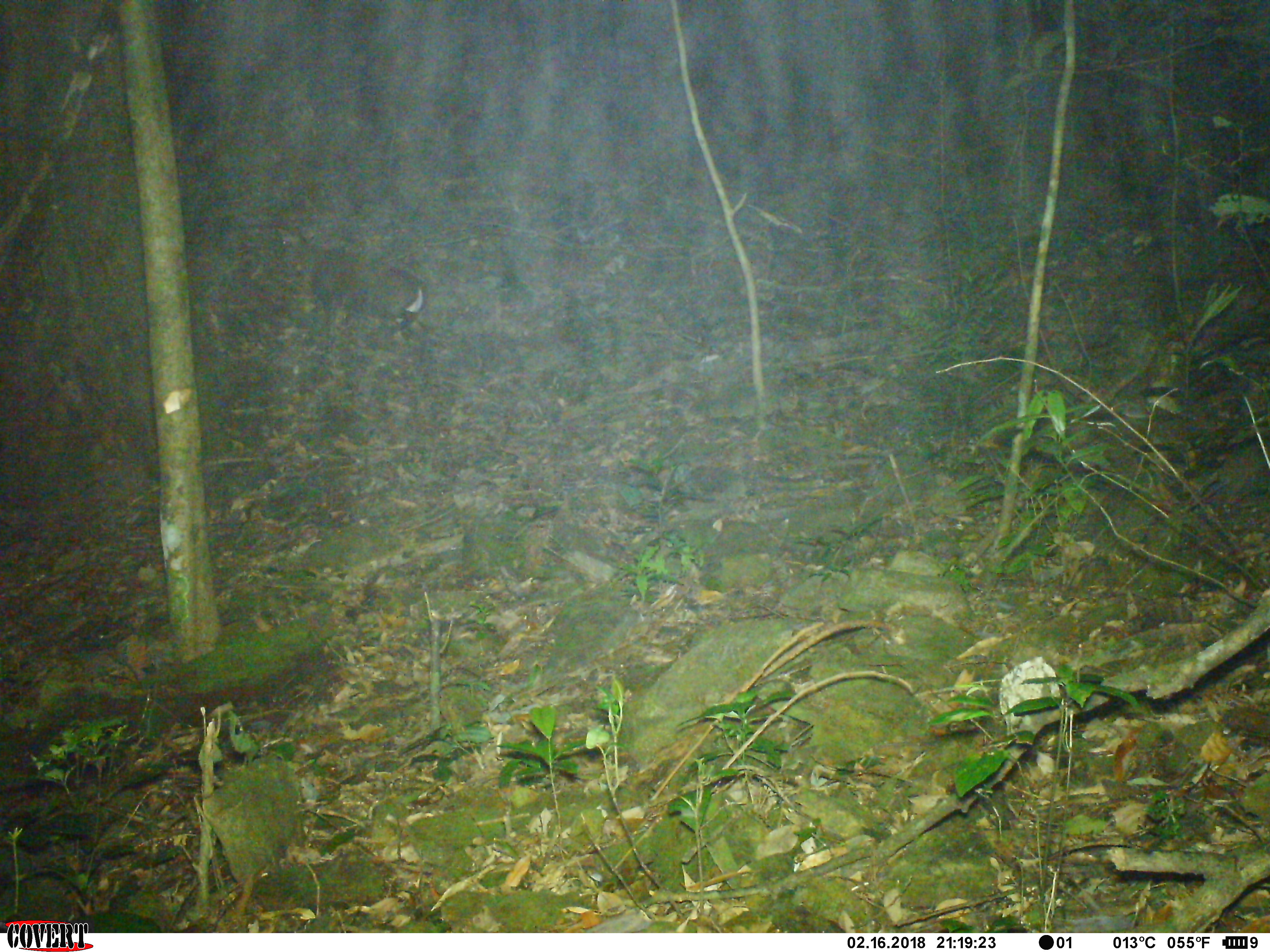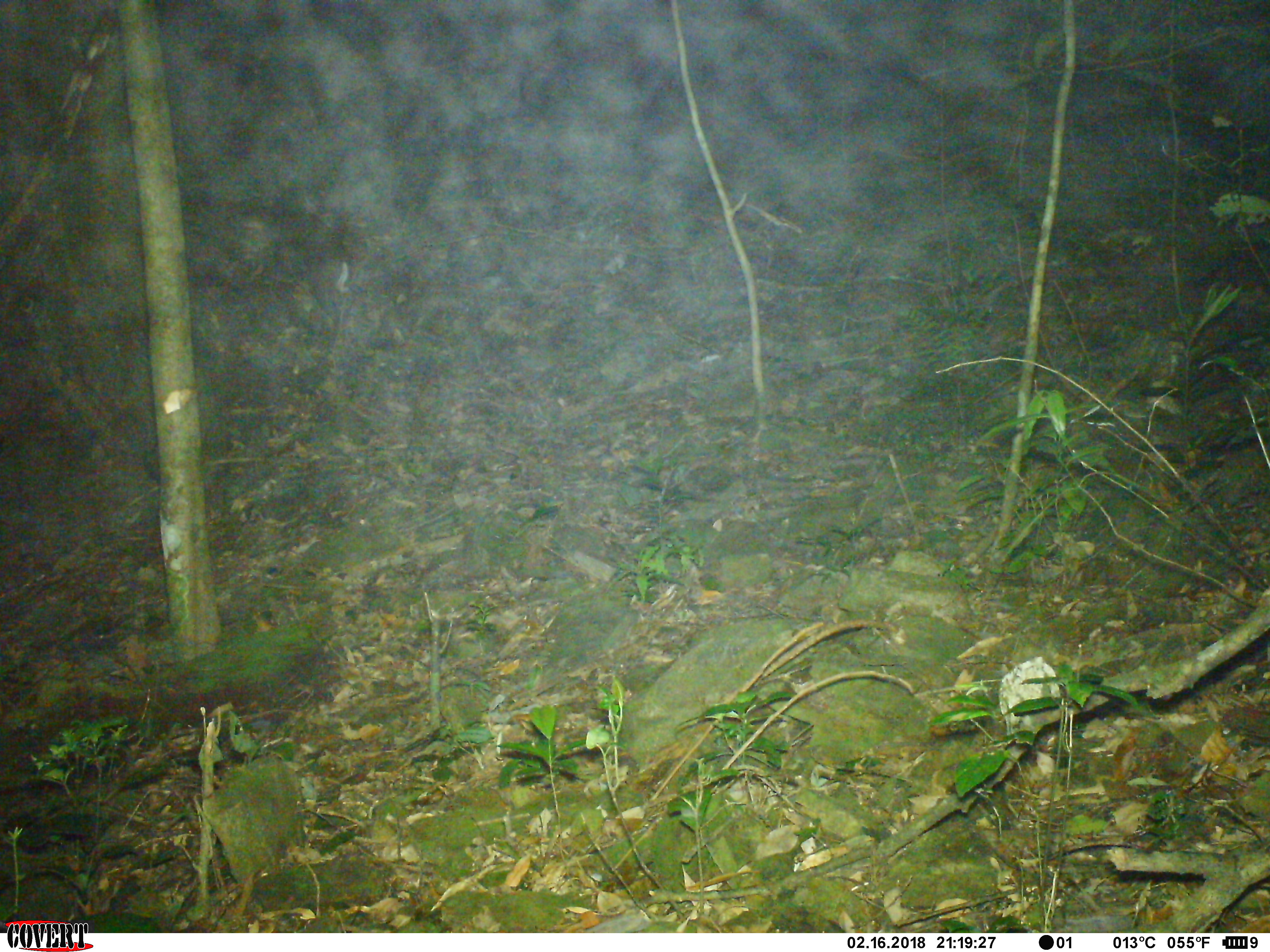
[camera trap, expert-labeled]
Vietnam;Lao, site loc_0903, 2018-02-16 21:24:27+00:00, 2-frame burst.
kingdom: Animalia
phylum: Chordata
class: Mammalia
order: Artiodactyla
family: Cervidae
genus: Muntiacus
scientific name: Muntiacus rooseveltorum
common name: roosevelt's muntjac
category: roosevelts muntjac group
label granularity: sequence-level